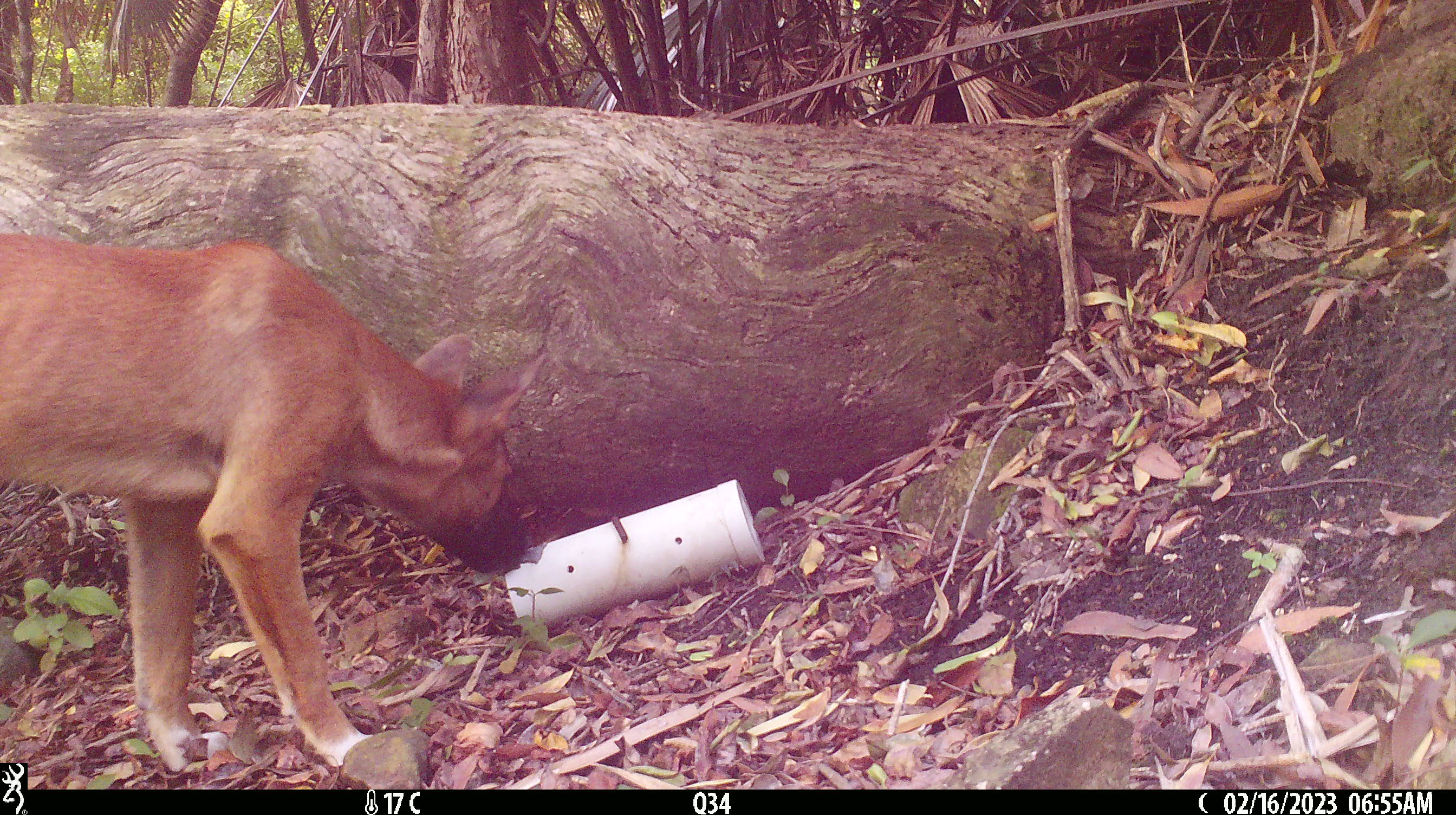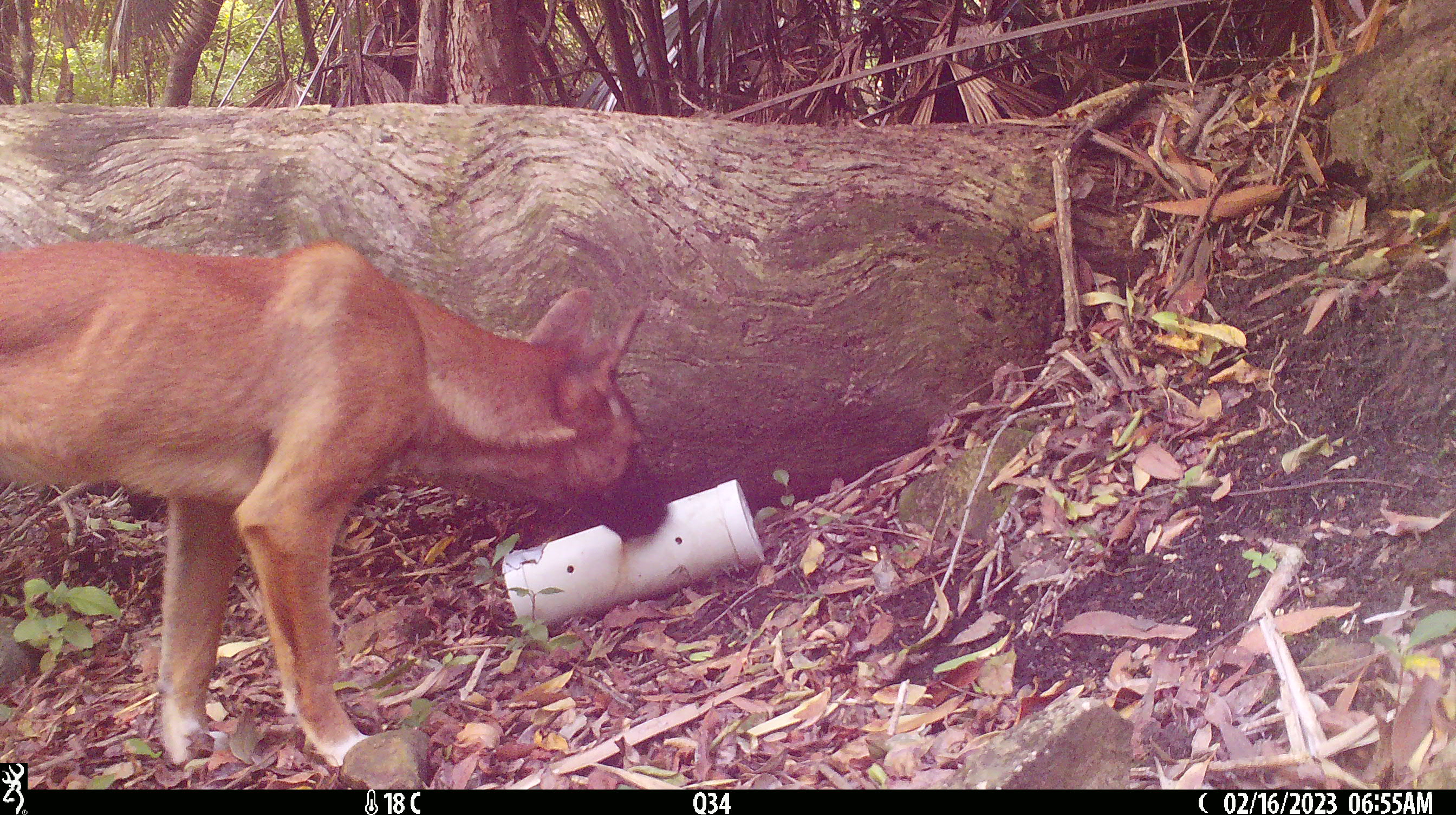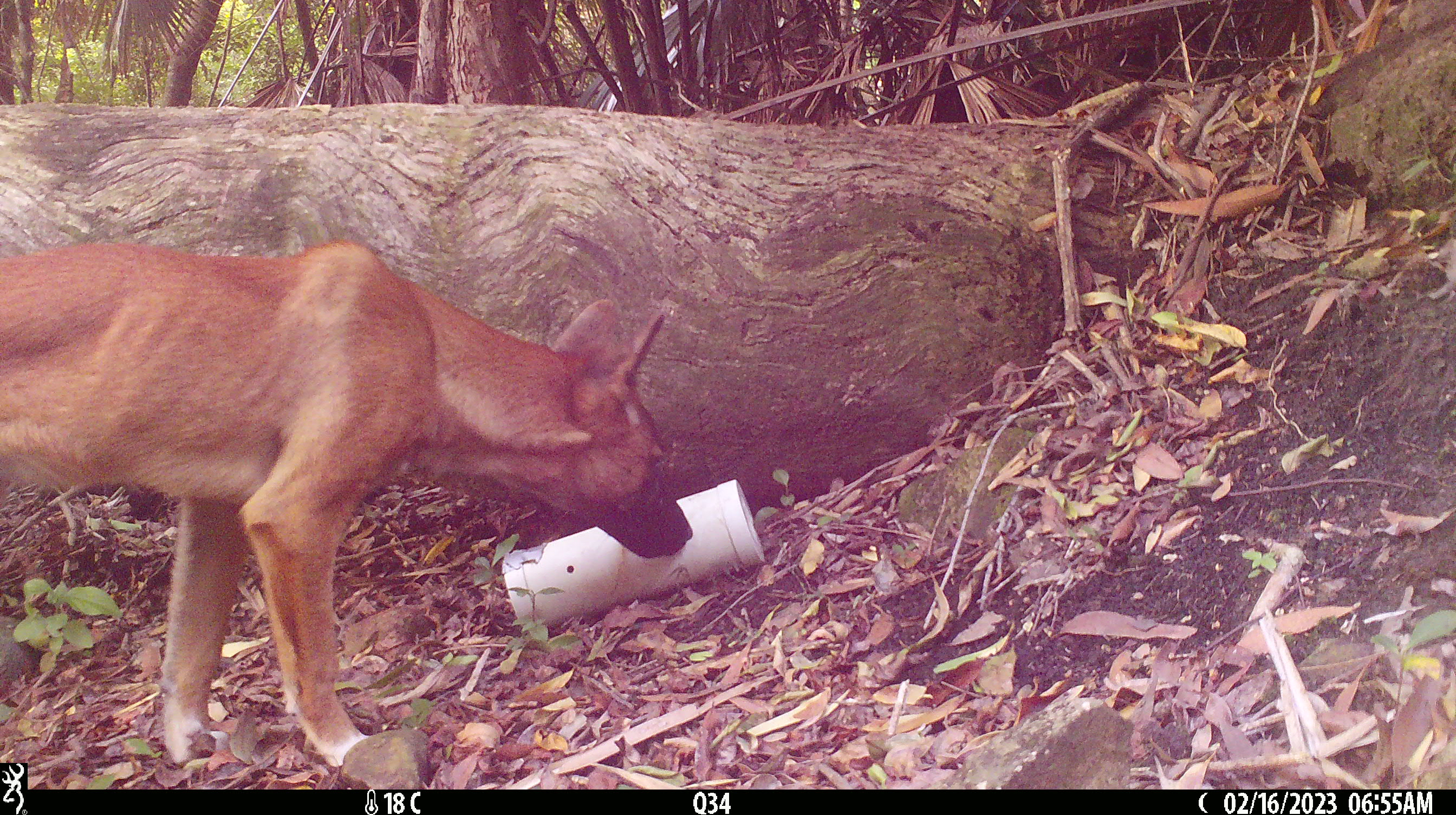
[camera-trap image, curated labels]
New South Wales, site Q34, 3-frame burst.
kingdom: Animalia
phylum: Chordata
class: Mammalia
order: Carnivora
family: Canidae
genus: Canis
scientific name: Canis familiaris dingo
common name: dingo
Dingo (Canis familiaris dingo).